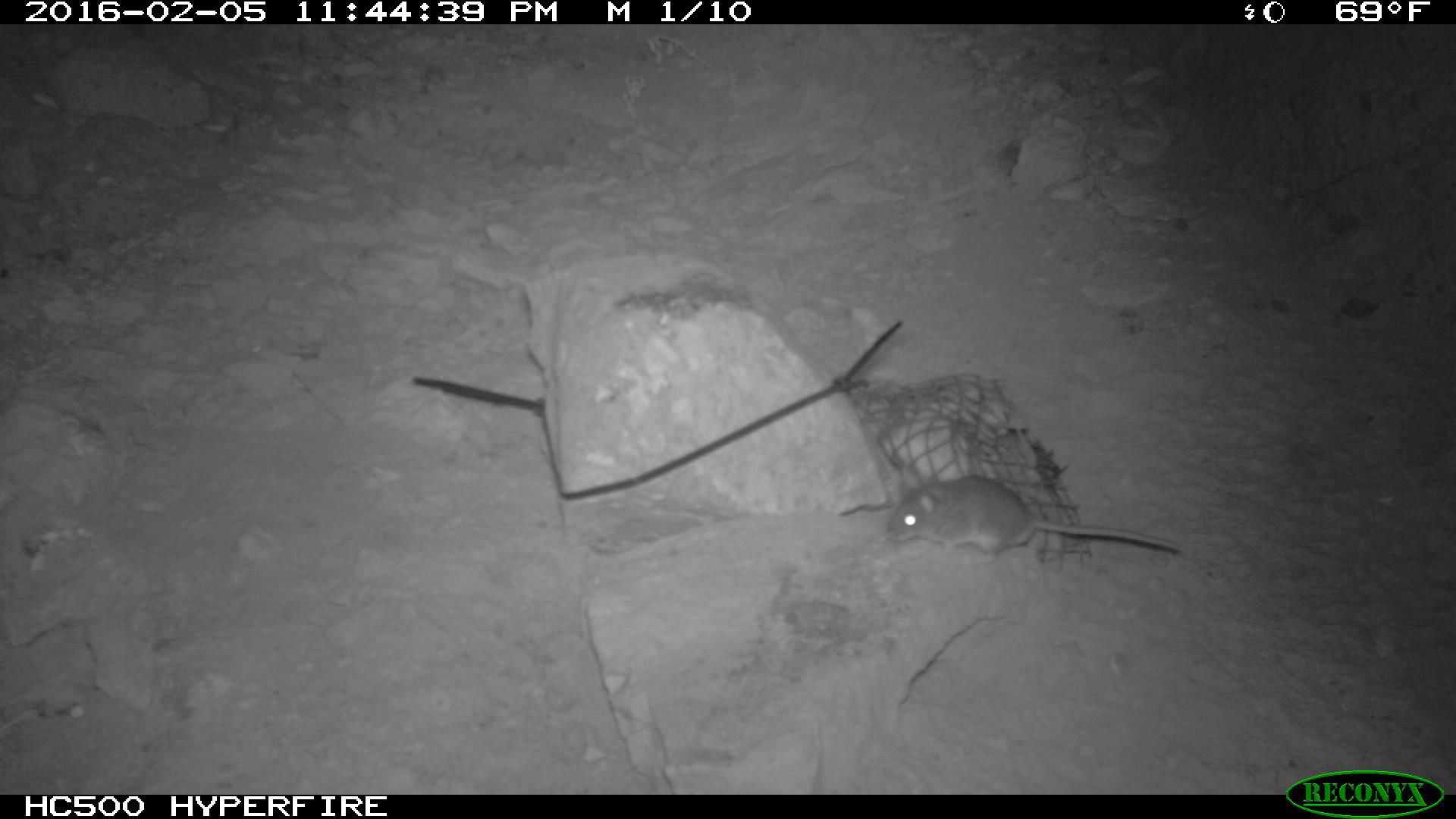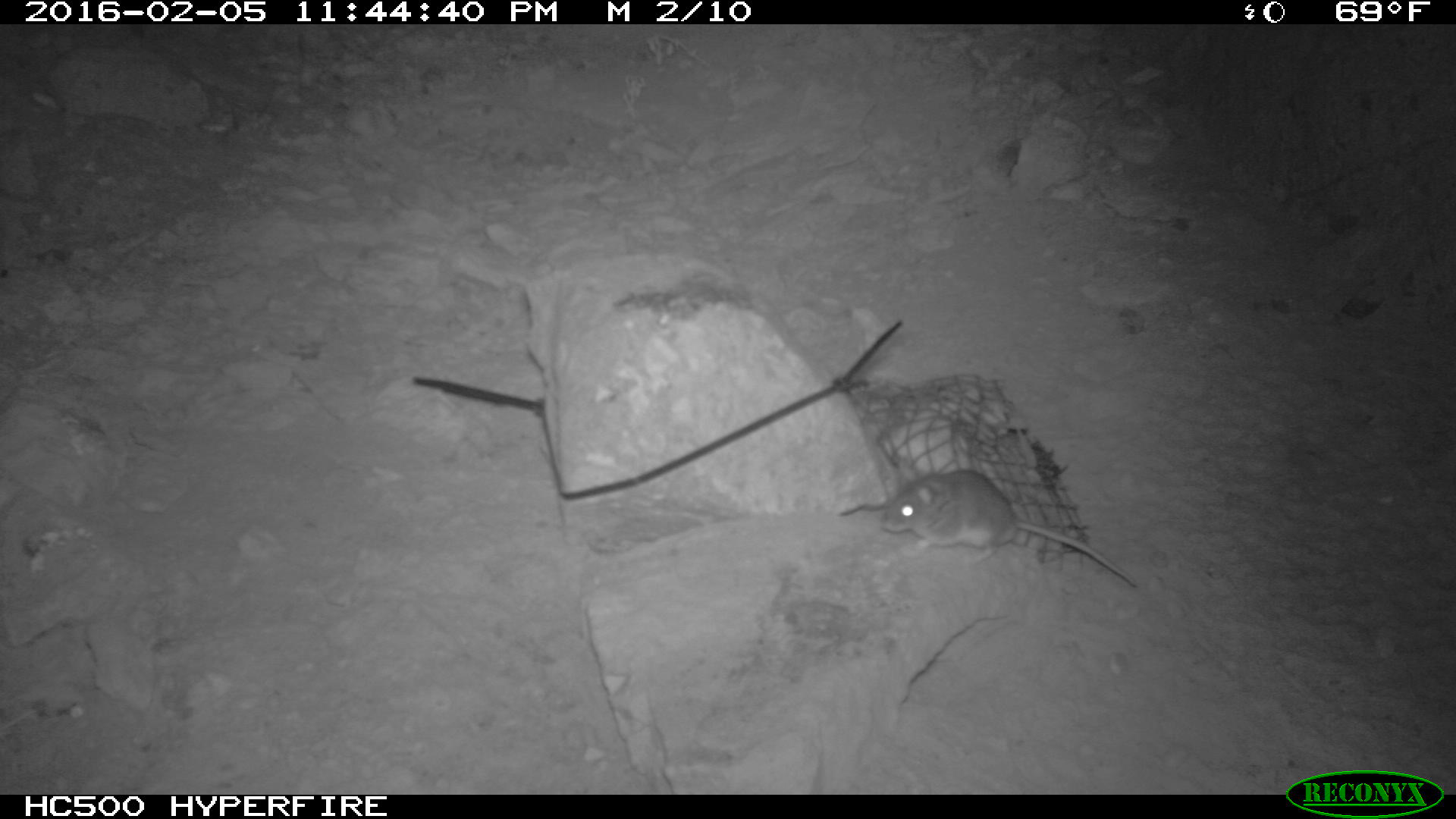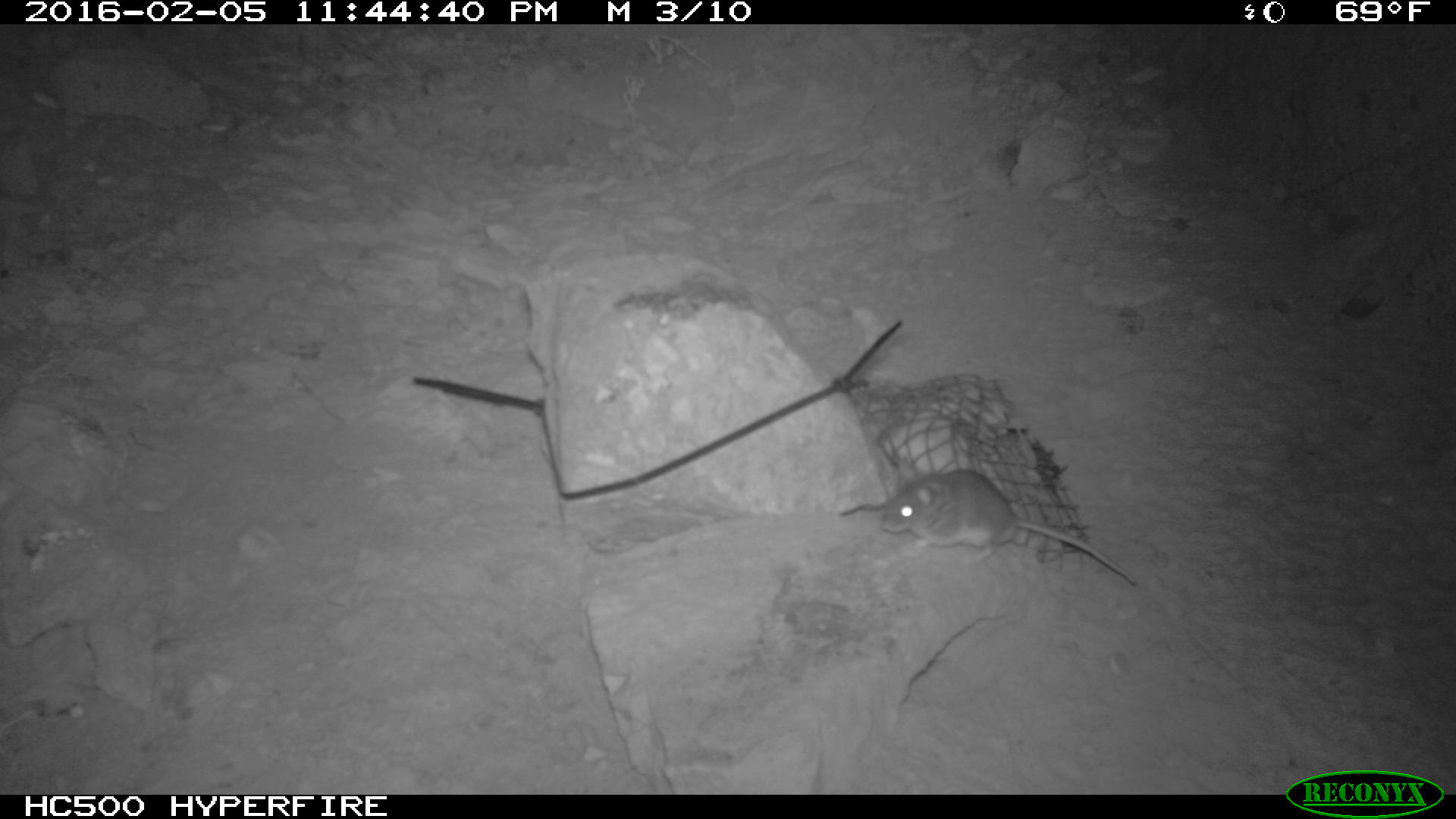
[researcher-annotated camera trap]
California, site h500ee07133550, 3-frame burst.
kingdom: Animalia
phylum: Chordata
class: Mammalia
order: Rodentia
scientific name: Rodentia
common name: rodent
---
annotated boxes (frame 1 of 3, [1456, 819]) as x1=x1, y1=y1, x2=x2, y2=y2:
rodent: x1=885, y1=466, x2=1180, y2=562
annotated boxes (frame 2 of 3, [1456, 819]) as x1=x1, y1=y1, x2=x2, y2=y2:
rodent: x1=879, y1=467, x2=1135, y2=588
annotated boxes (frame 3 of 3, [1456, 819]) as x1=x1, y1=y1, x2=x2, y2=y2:
rodent: x1=880, y1=457, x2=1136, y2=582